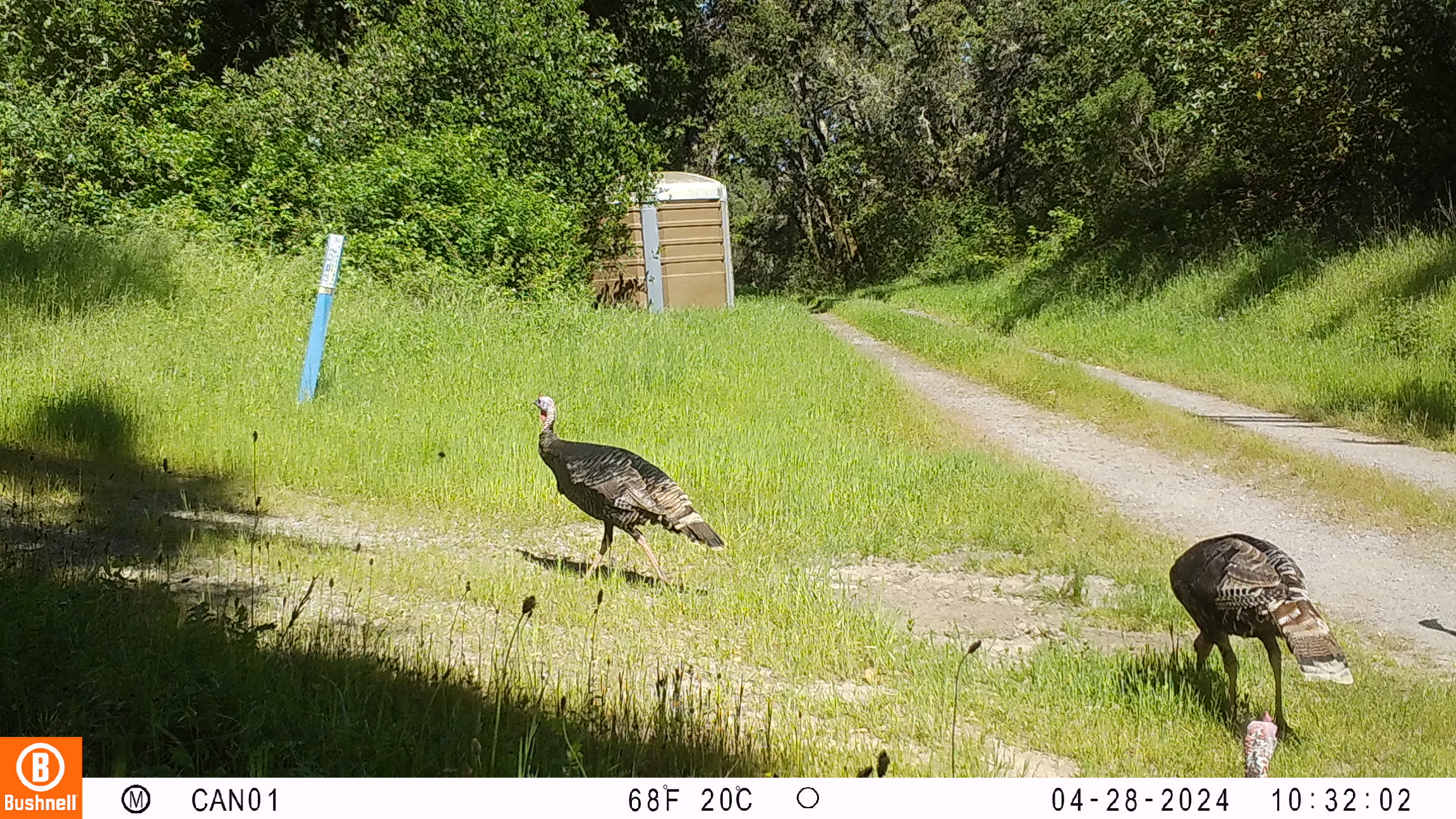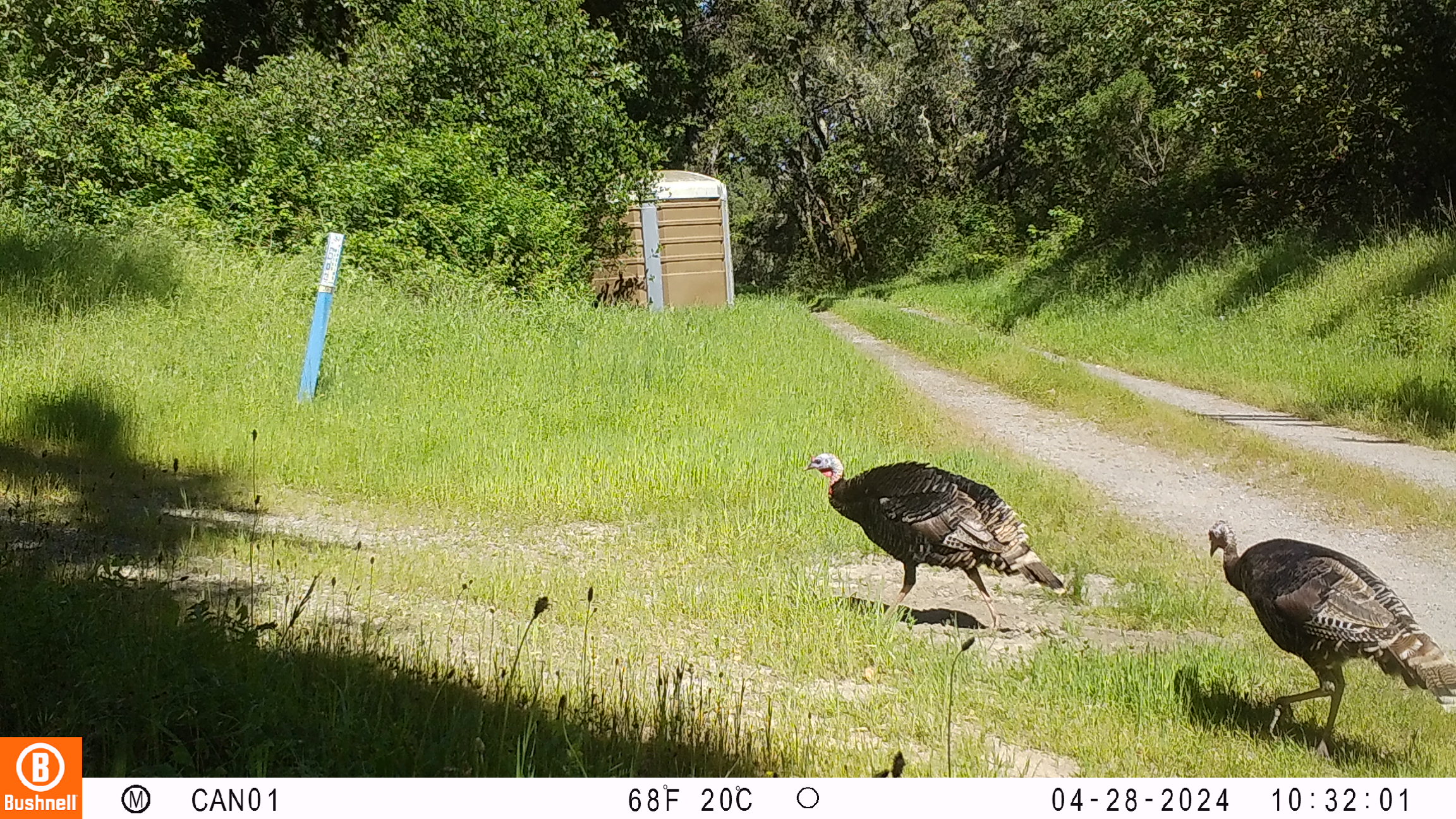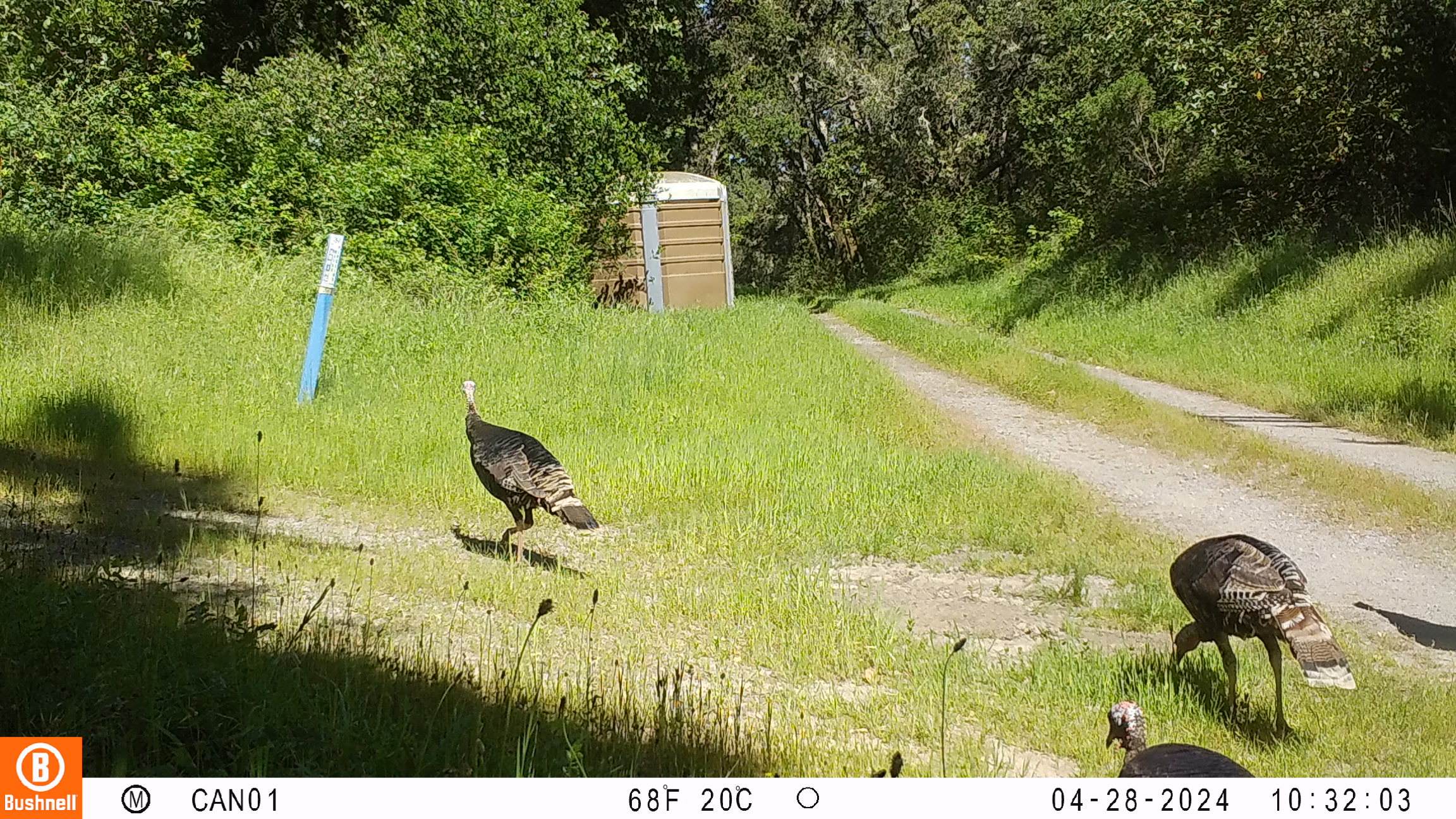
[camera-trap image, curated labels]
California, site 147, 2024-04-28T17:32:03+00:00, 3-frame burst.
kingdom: Animalia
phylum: Chordata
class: Aves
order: Galliformes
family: Phasianidae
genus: Meleagris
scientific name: Meleagris gallopavo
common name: turkey